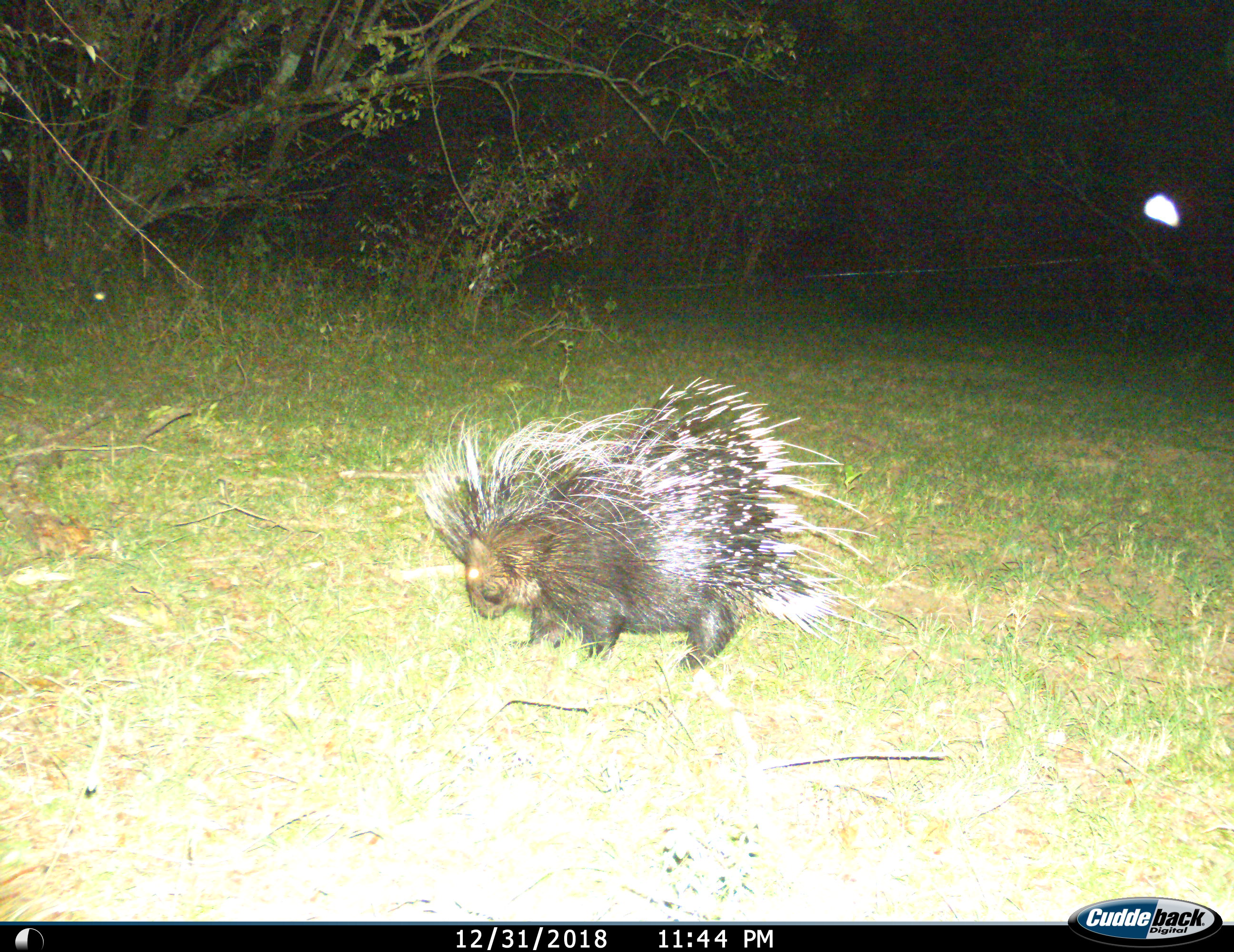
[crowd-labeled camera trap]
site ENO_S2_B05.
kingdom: Animalia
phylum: Chordata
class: Mammalia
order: Rodentia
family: Hystricidae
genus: Hystrix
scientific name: Hystrix cristata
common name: crested porcupine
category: porcupine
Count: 1.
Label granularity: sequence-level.